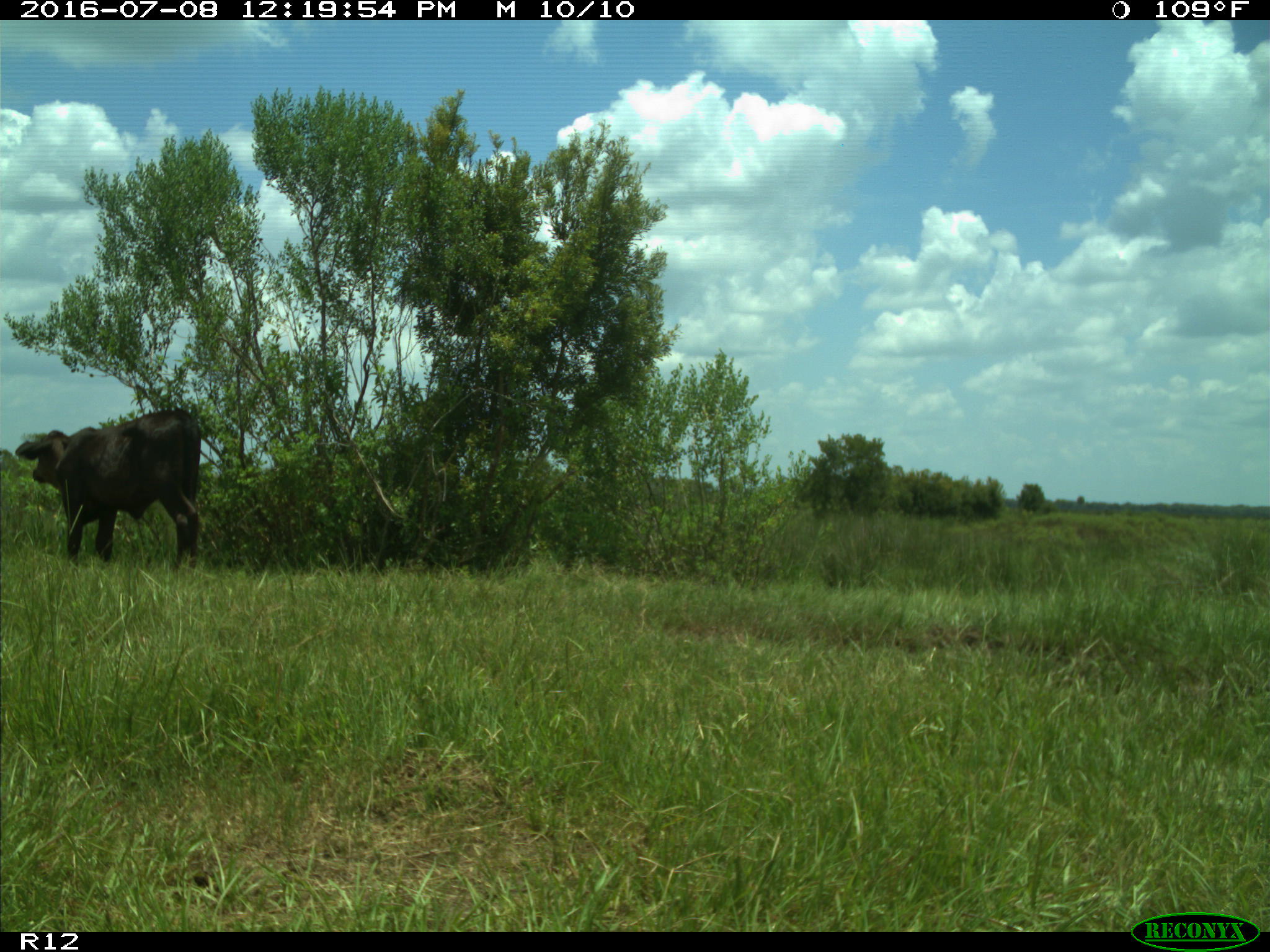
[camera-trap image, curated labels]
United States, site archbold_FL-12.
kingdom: Animalia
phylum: Chordata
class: Mammalia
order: Artiodactyla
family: Bovidae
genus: Bos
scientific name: Bos taurus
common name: domestic cow